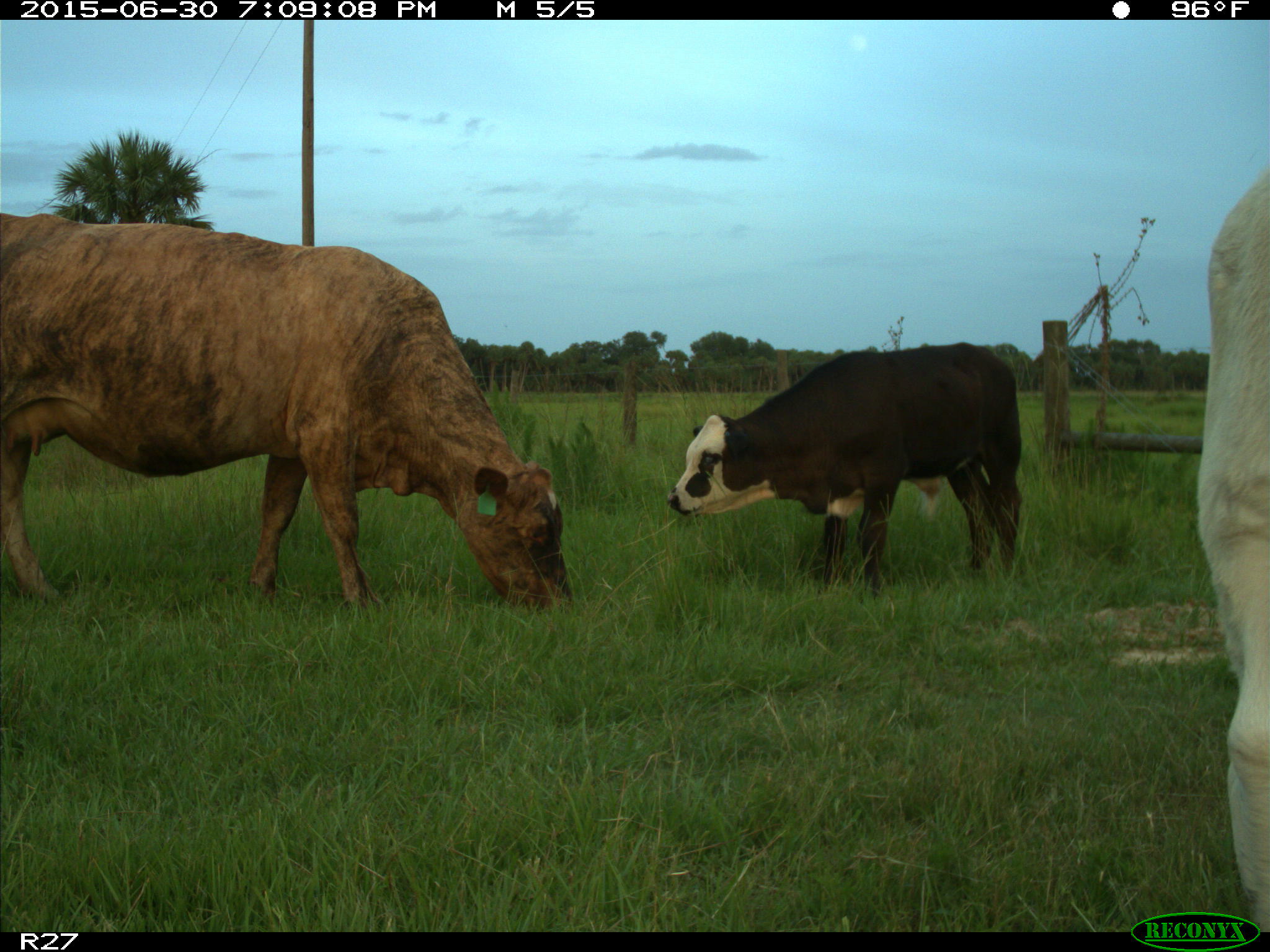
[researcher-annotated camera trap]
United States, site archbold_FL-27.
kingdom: Animalia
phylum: Chordata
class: Mammalia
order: Artiodactyla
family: Bovidae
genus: Bos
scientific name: Bos taurus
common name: domestic cow